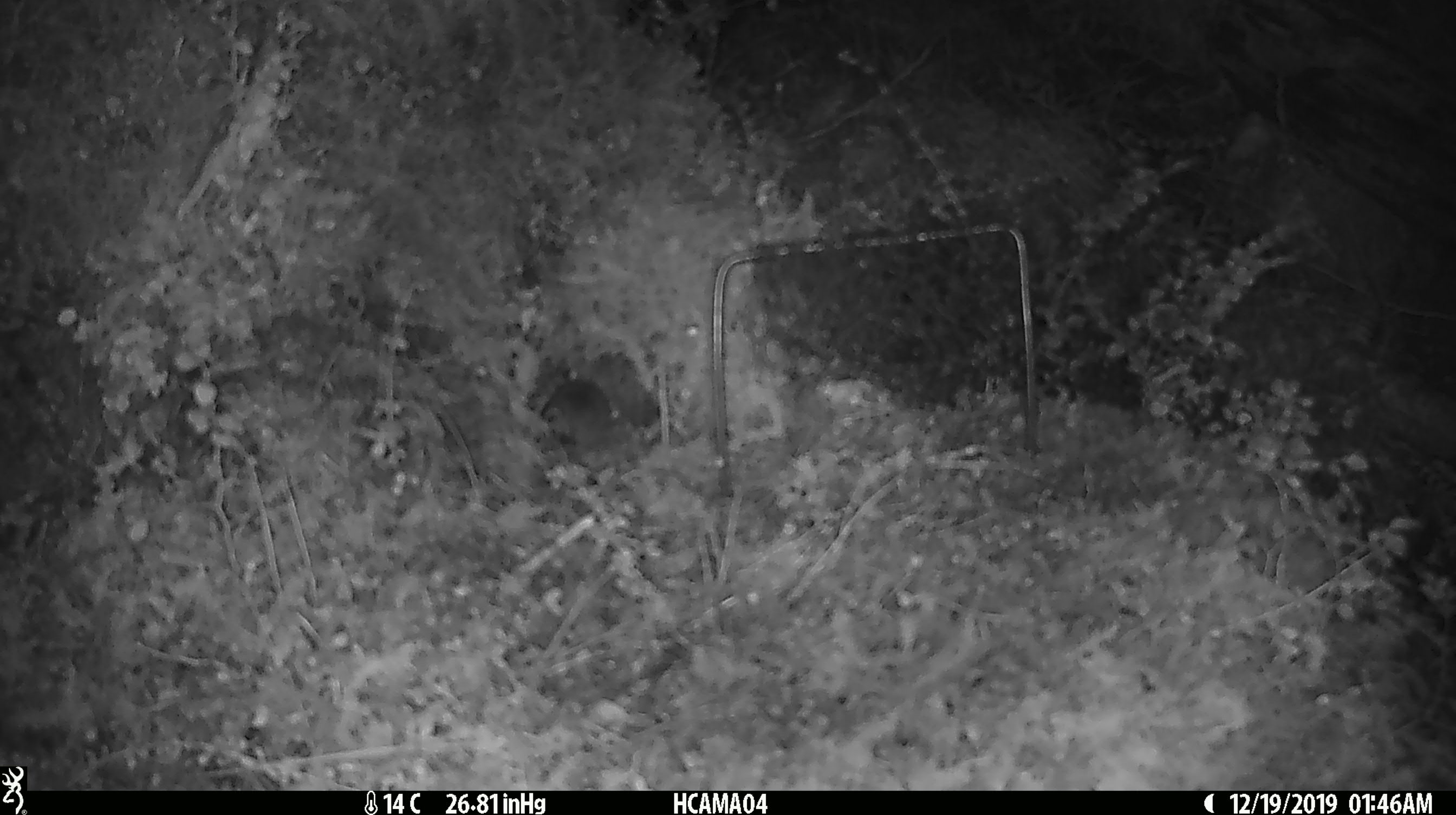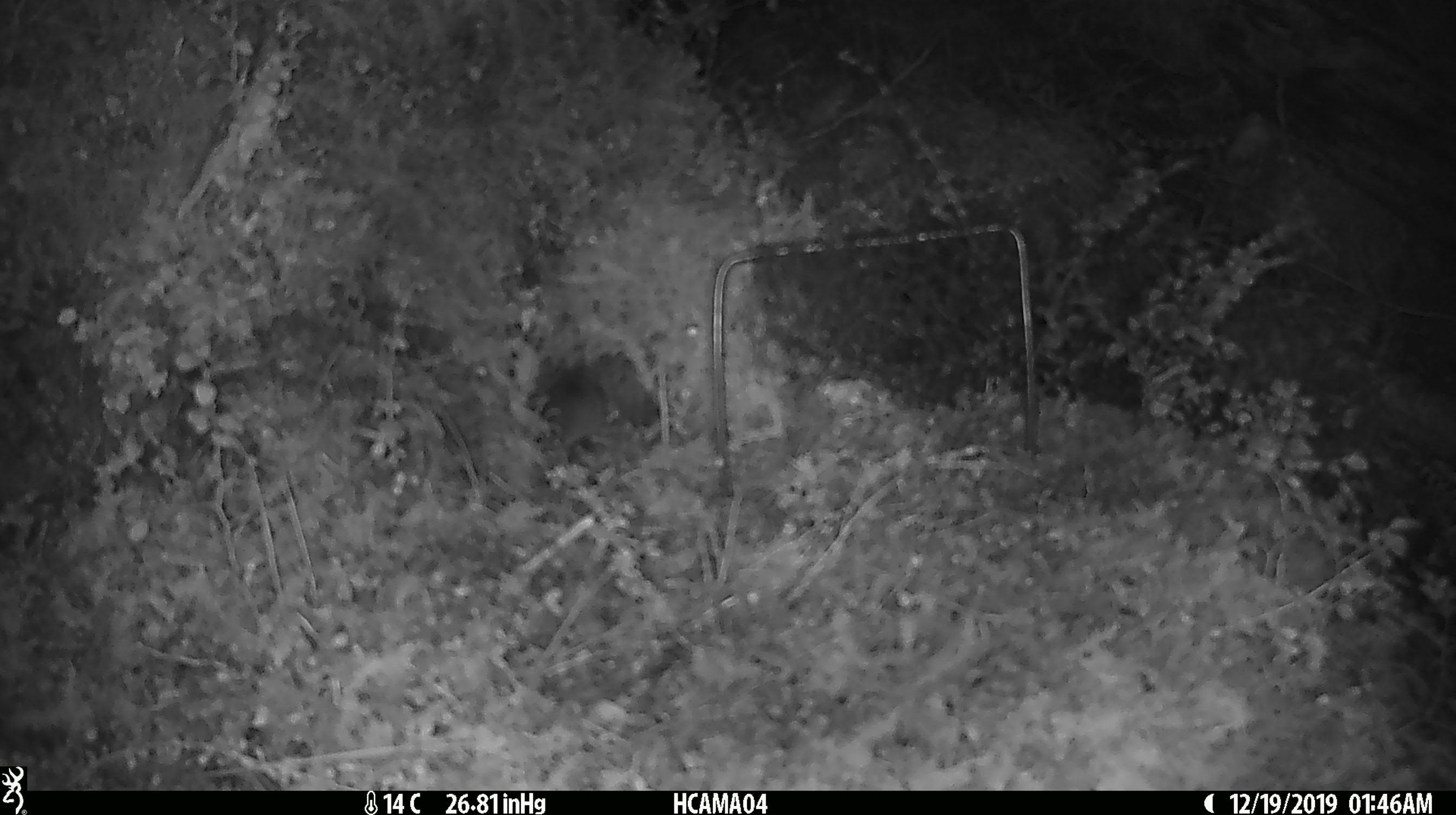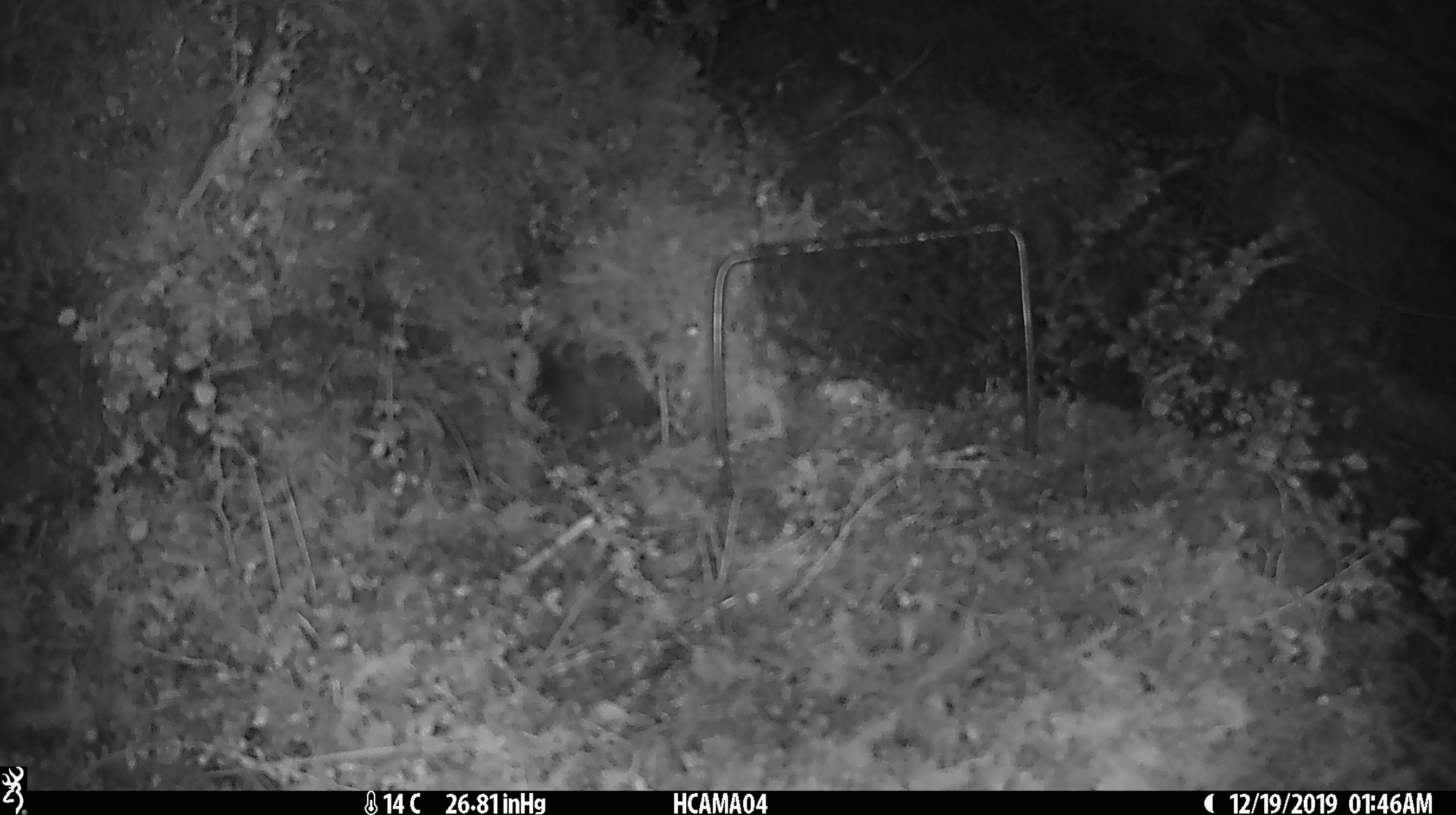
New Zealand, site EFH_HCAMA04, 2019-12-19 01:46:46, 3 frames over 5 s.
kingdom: Animalia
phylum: Chordata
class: Mammalia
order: Rodentia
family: Muridae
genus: Mus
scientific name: Mus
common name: mouse